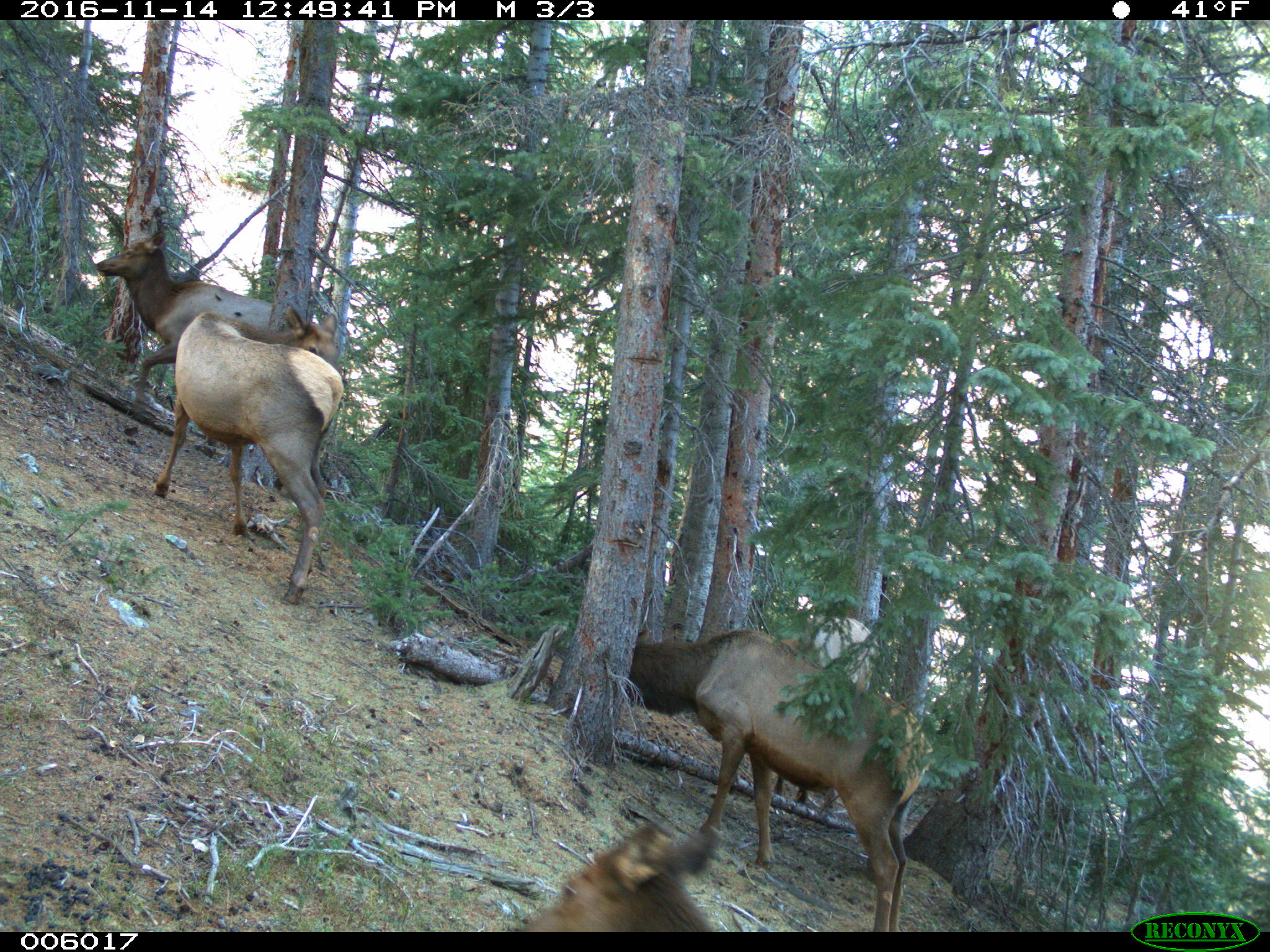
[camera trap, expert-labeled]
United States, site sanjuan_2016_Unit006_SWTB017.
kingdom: Animalia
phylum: Chordata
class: Mammalia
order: Artiodactyla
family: Cervidae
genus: Cervus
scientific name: Cervus elaphus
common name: red deer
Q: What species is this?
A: Cervus elaphus (red deer).